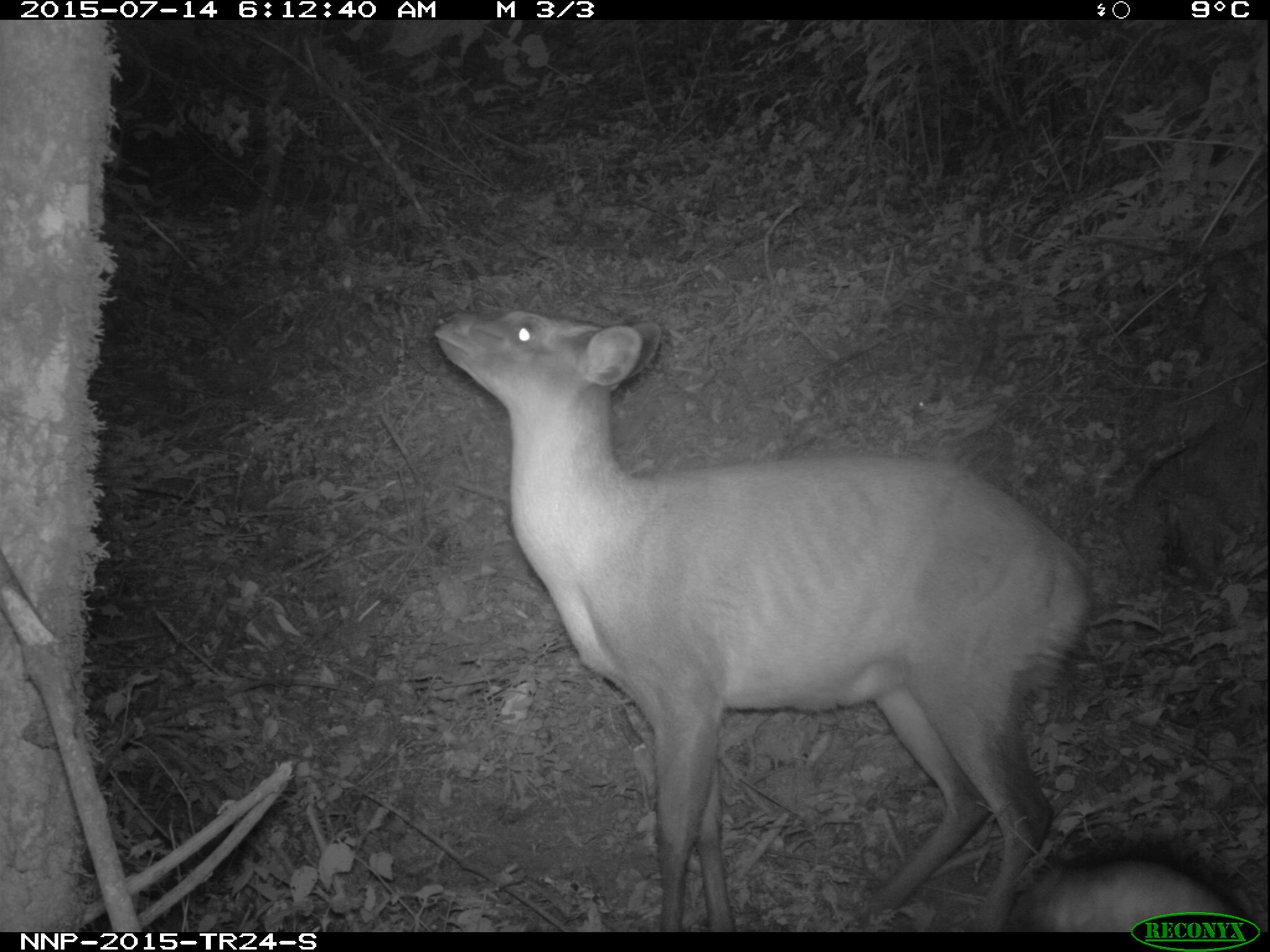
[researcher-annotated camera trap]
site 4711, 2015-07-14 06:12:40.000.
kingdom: Animalia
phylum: Chordata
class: Mammalia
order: Artiodactyla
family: Bovidae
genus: Cephalophus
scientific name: Cephalophus nigrifrons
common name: black-fronted duiker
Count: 1.